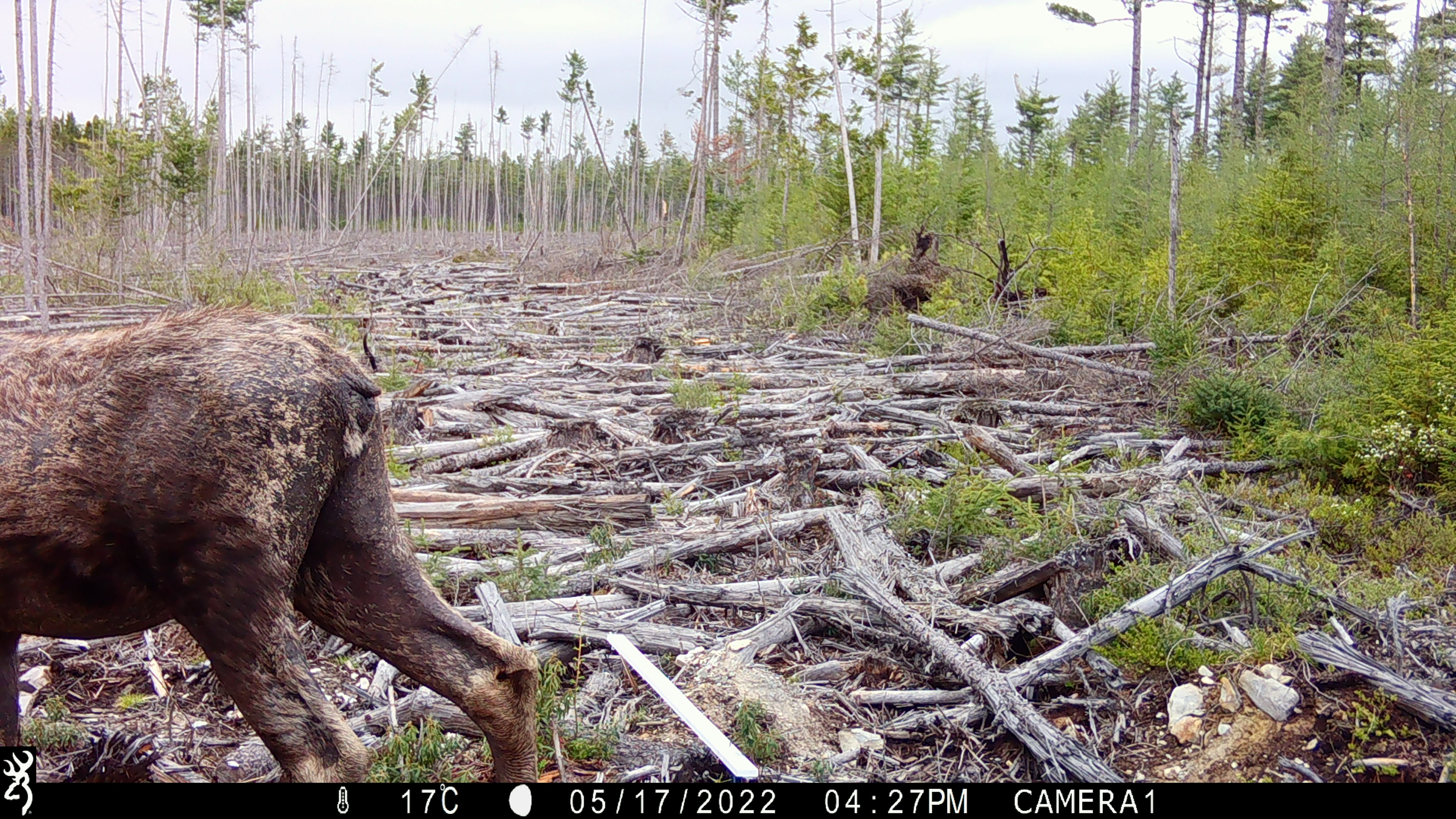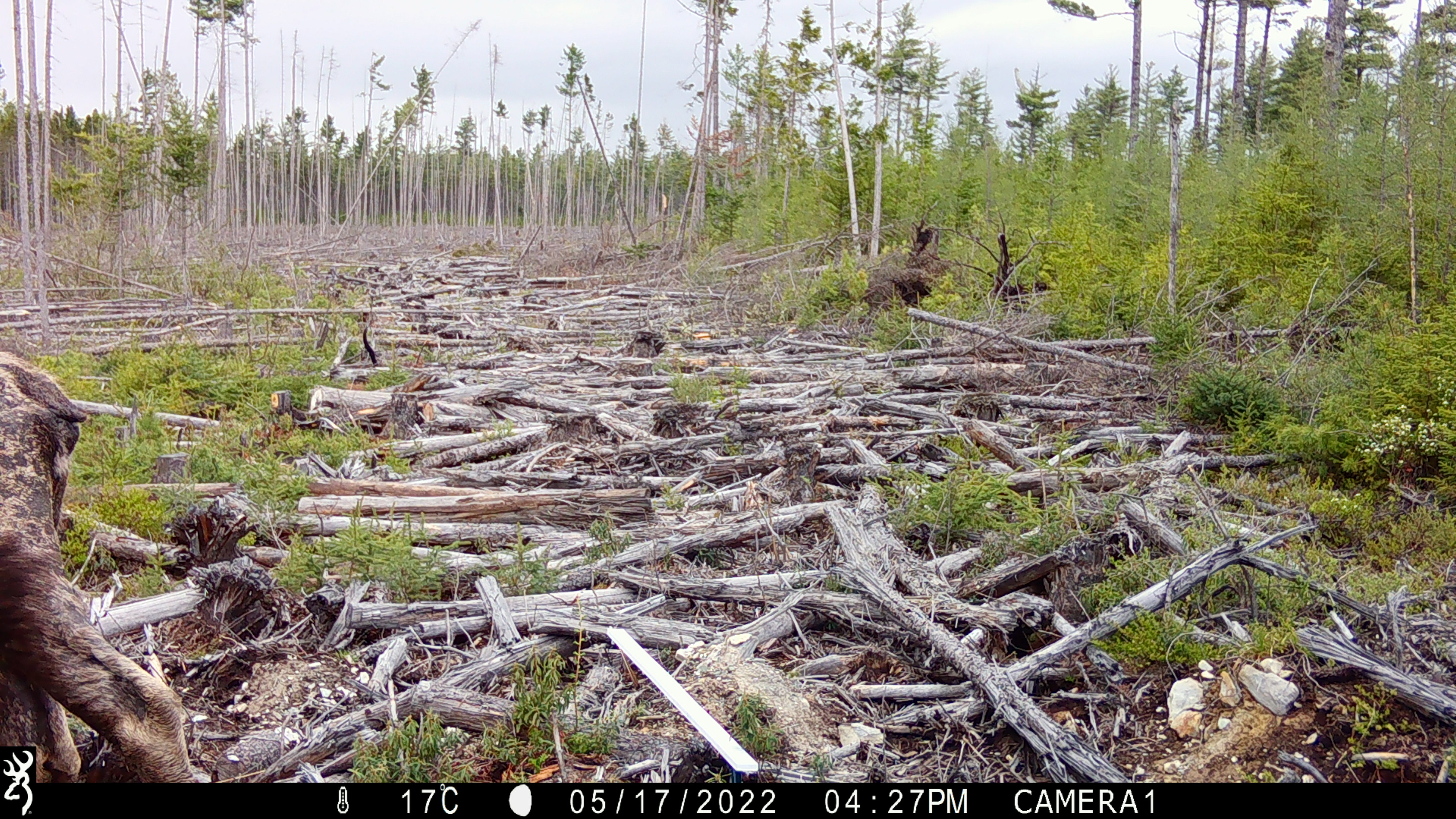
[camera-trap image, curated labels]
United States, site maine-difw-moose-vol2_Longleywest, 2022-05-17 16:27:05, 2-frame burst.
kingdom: Animalia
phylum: Chordata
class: Mammalia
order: Artiodactyla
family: Cervidae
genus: Alces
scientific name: Alces alces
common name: moose